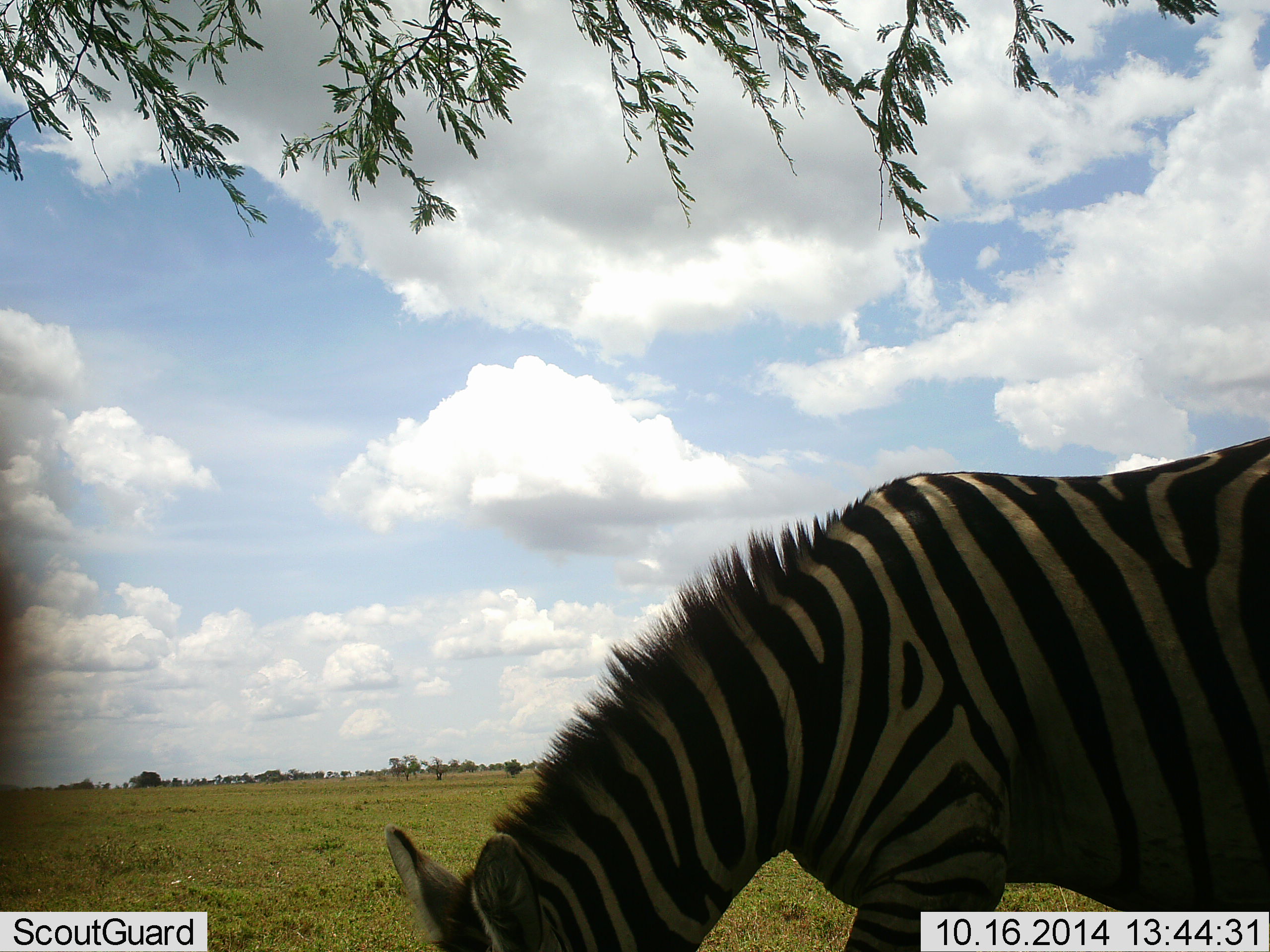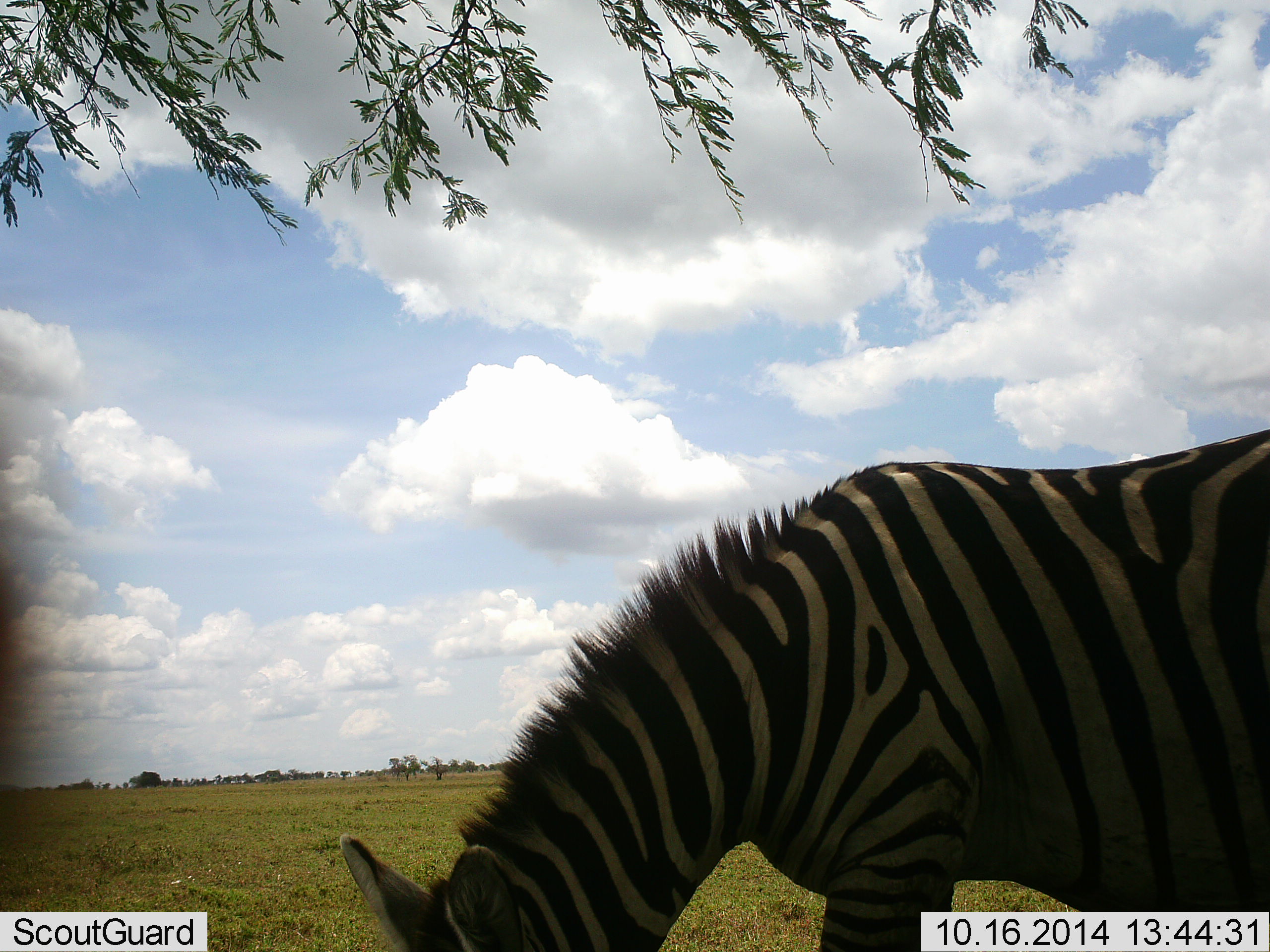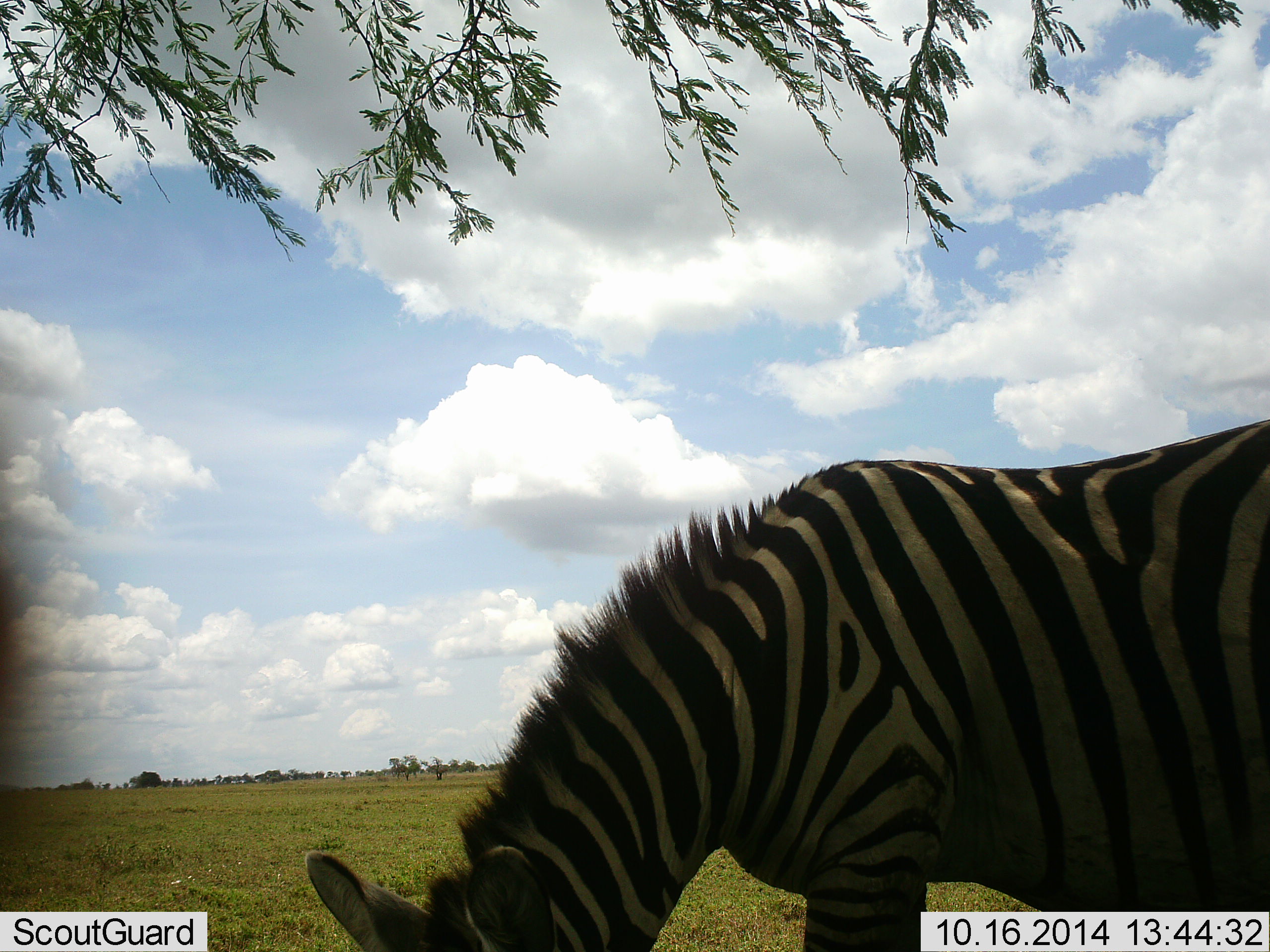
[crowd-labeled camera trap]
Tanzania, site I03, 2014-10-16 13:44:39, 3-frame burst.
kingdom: Animalia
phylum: Chordata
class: Mammalia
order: Perissodactyla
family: Equidae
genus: Equus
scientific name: Equus quagga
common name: plains zebra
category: zebra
Zebra (plains zebra) (Equus quagga), count 1. Behavior (volunteer vote fractions): standing 10%, resting 0%, moving 0%, interacting 0%. Young present (vote fraction): 0%. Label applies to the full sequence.